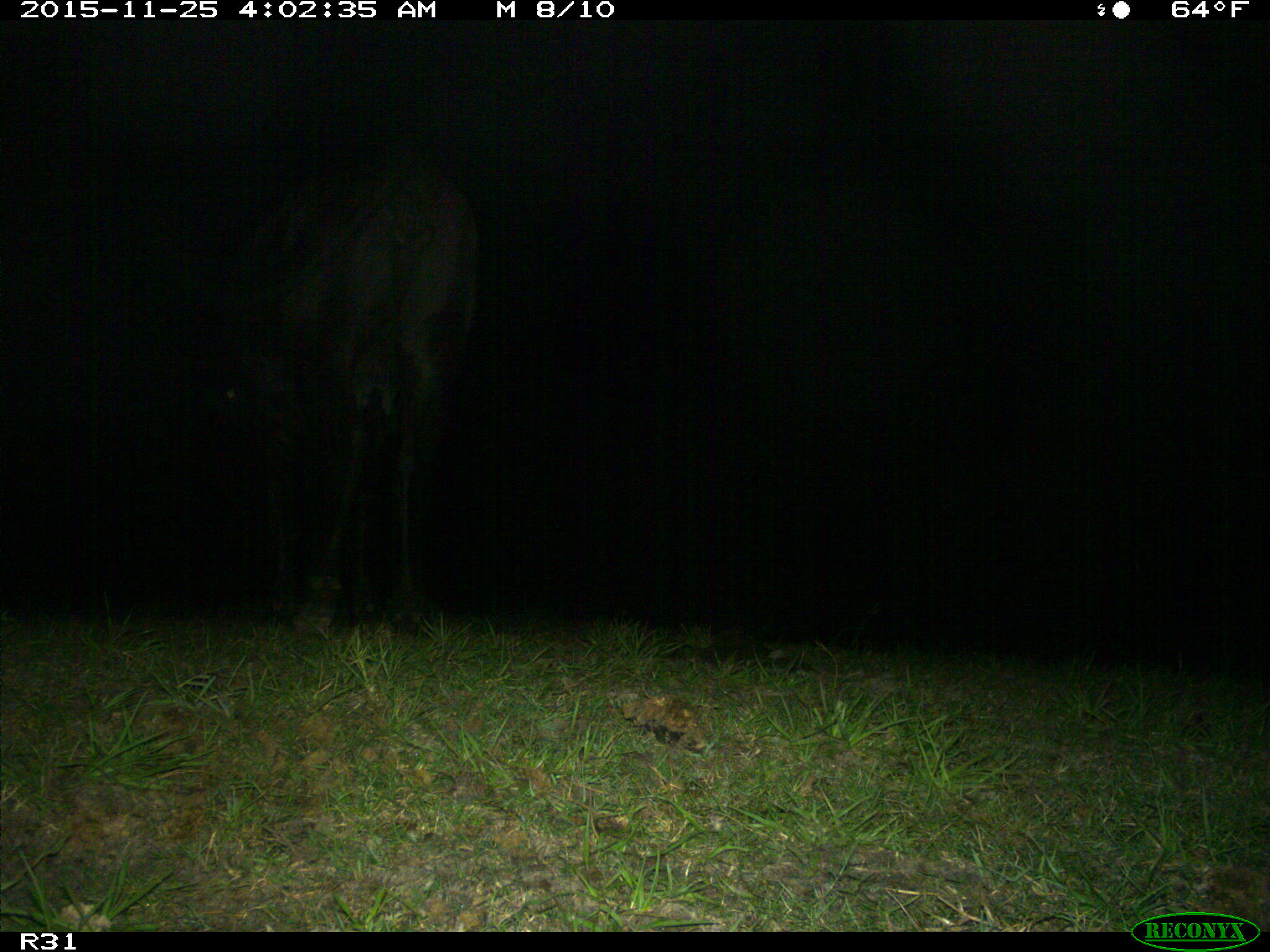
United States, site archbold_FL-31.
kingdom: Animalia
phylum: Chordata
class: Mammalia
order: Artiodactyla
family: Bovidae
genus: Bos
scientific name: Bos taurus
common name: domestic cow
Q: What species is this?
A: Bos taurus (domestic cow).